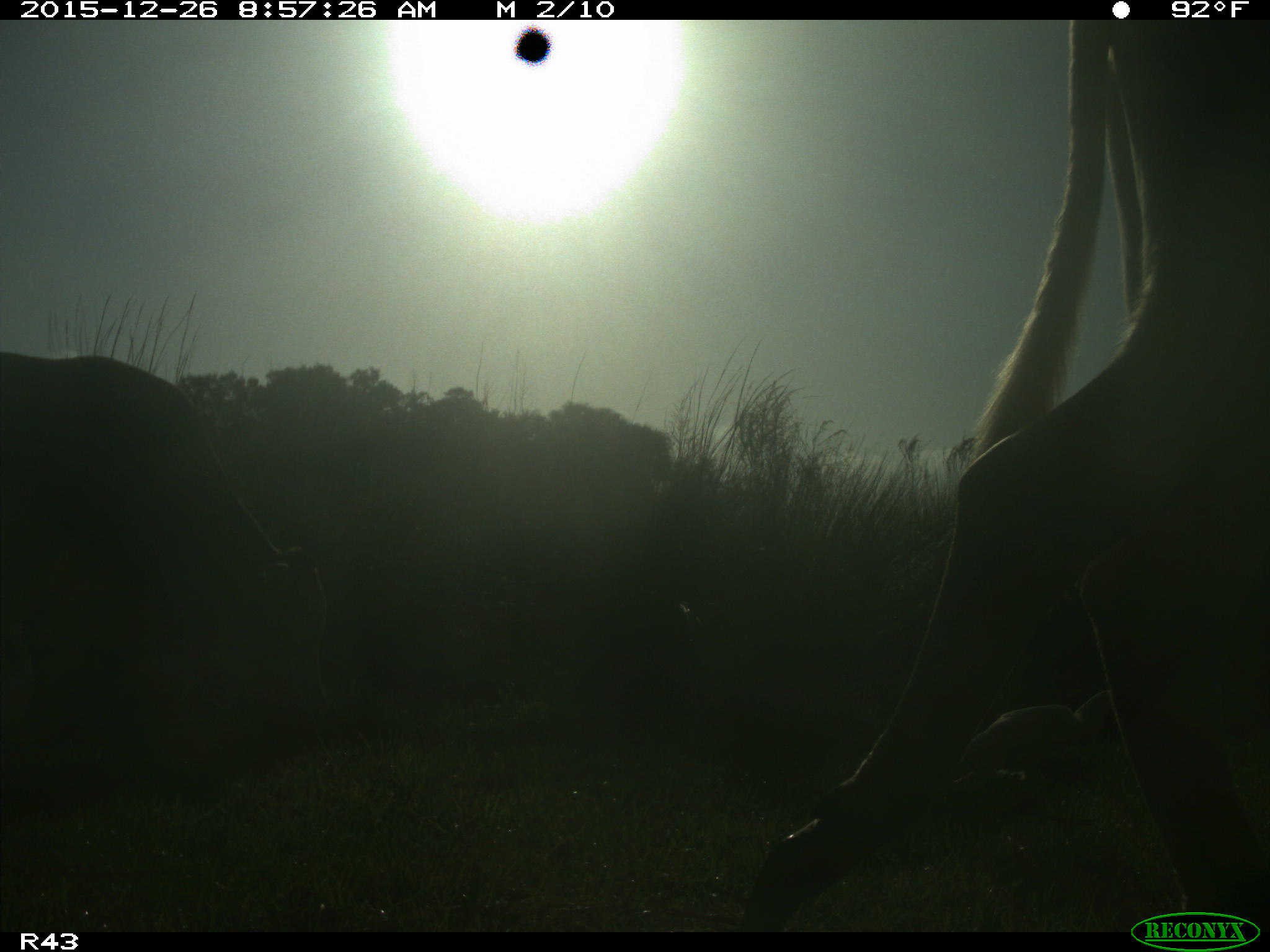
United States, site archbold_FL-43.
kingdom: Animalia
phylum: Chordata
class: Mammalia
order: Artiodactyla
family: Bovidae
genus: Bos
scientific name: Bos taurus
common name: domestic cow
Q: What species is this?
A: Bos taurus (domestic cow).